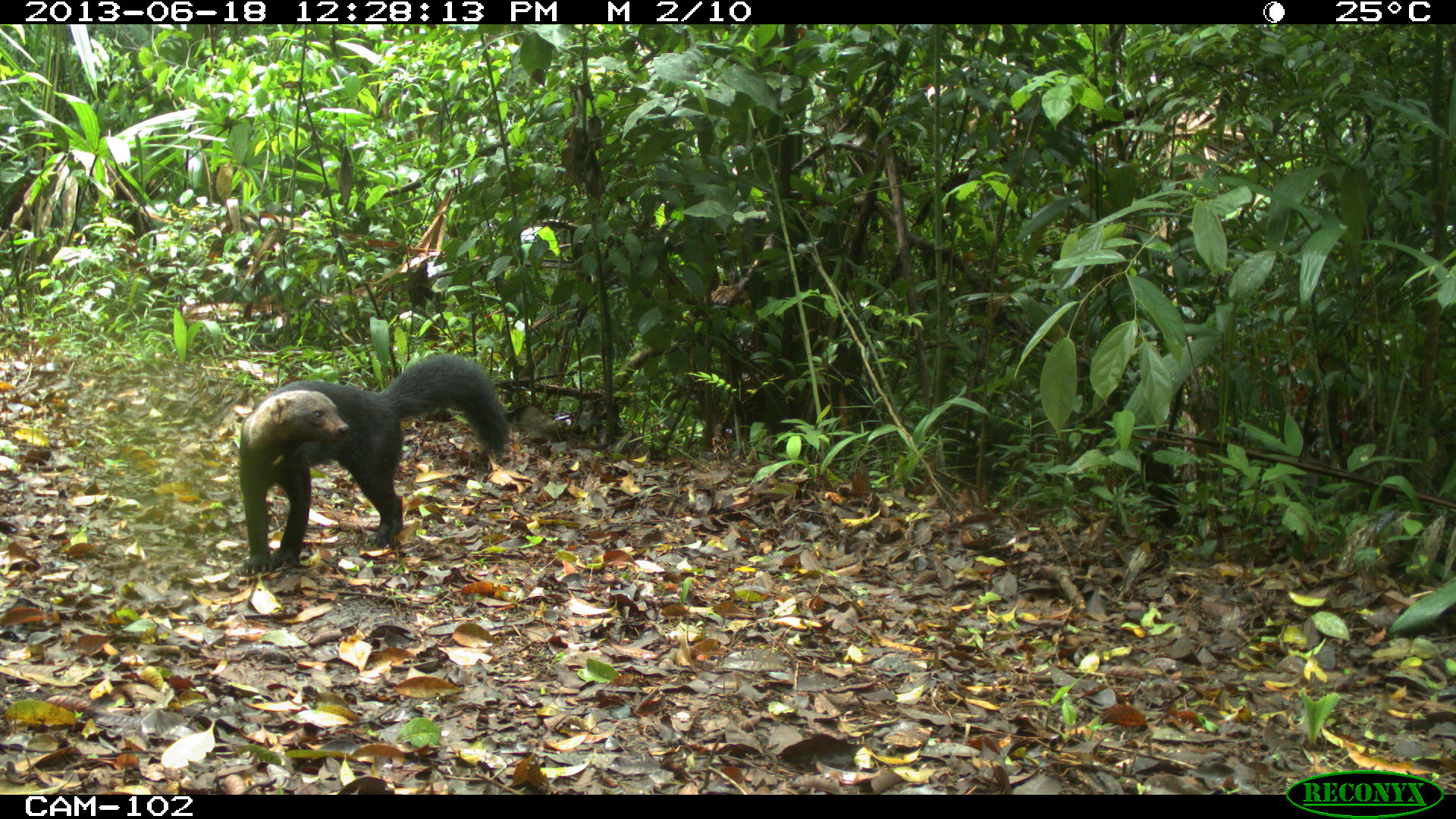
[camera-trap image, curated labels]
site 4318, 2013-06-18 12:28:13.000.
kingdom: Animalia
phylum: Chordata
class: Mammalia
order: Carnivora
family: Mustelidae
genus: Eira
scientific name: Eira barbara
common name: tayra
Eira barbara (tayra), count 1.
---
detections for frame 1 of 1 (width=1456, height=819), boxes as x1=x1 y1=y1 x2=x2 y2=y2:
eira barbara: x1=239 y1=352 x2=509 y2=574